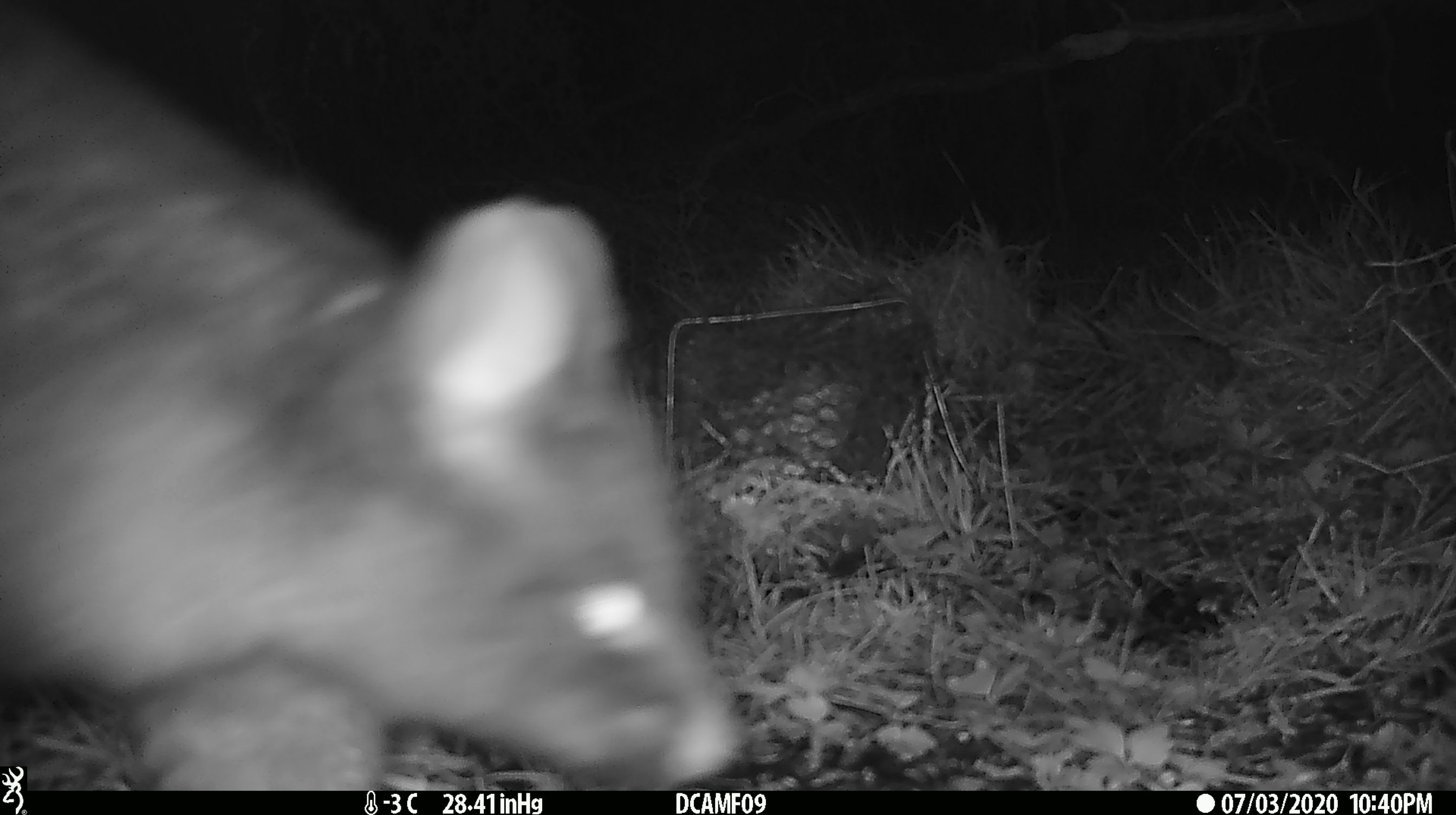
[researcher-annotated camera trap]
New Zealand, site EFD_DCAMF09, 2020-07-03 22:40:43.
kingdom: Animalia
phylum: Chordata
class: Mammalia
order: Diprotodontia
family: Phalangeridae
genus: Trichosurus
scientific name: Trichosurus vulpecula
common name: common brushtail possum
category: possum